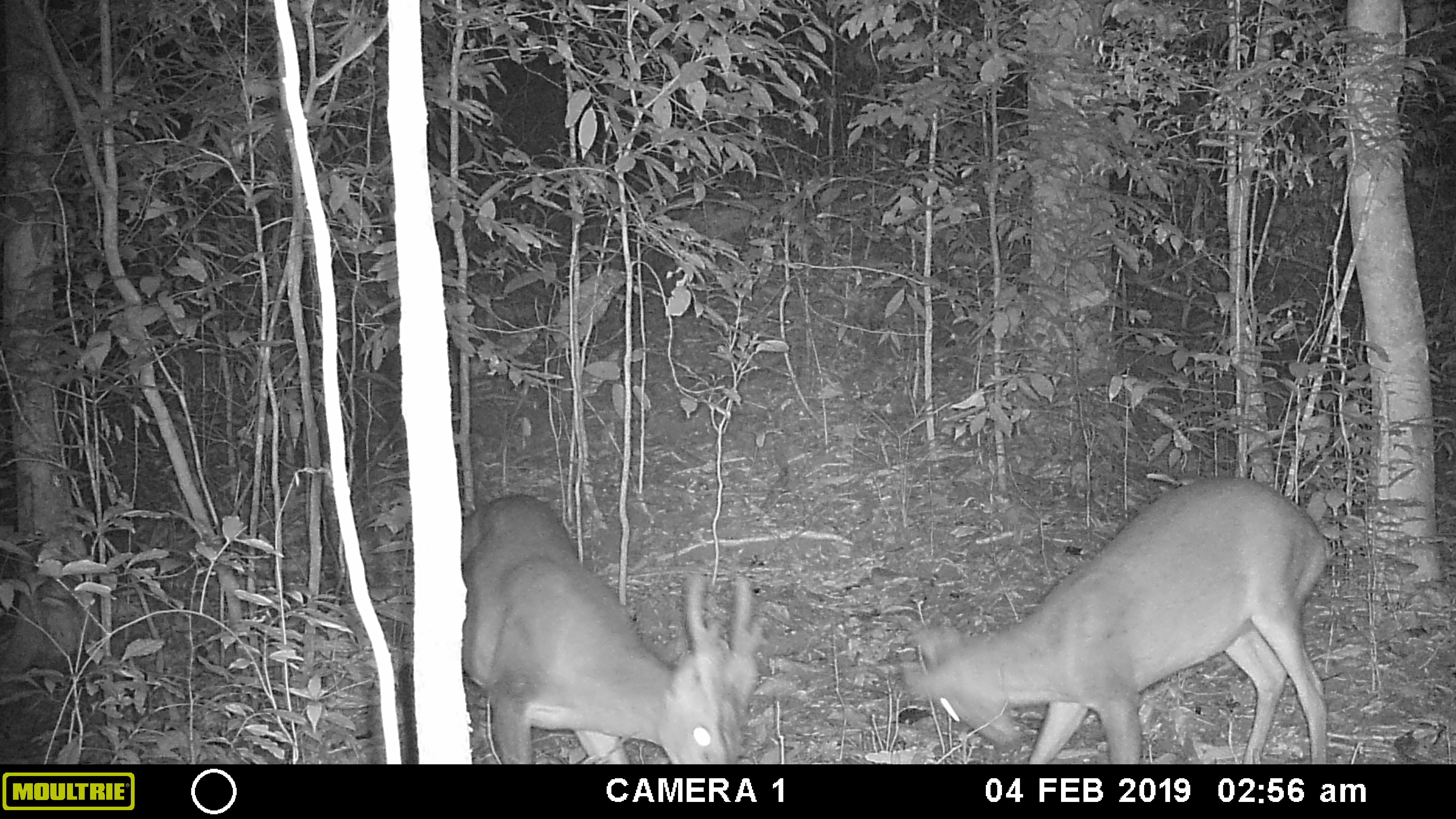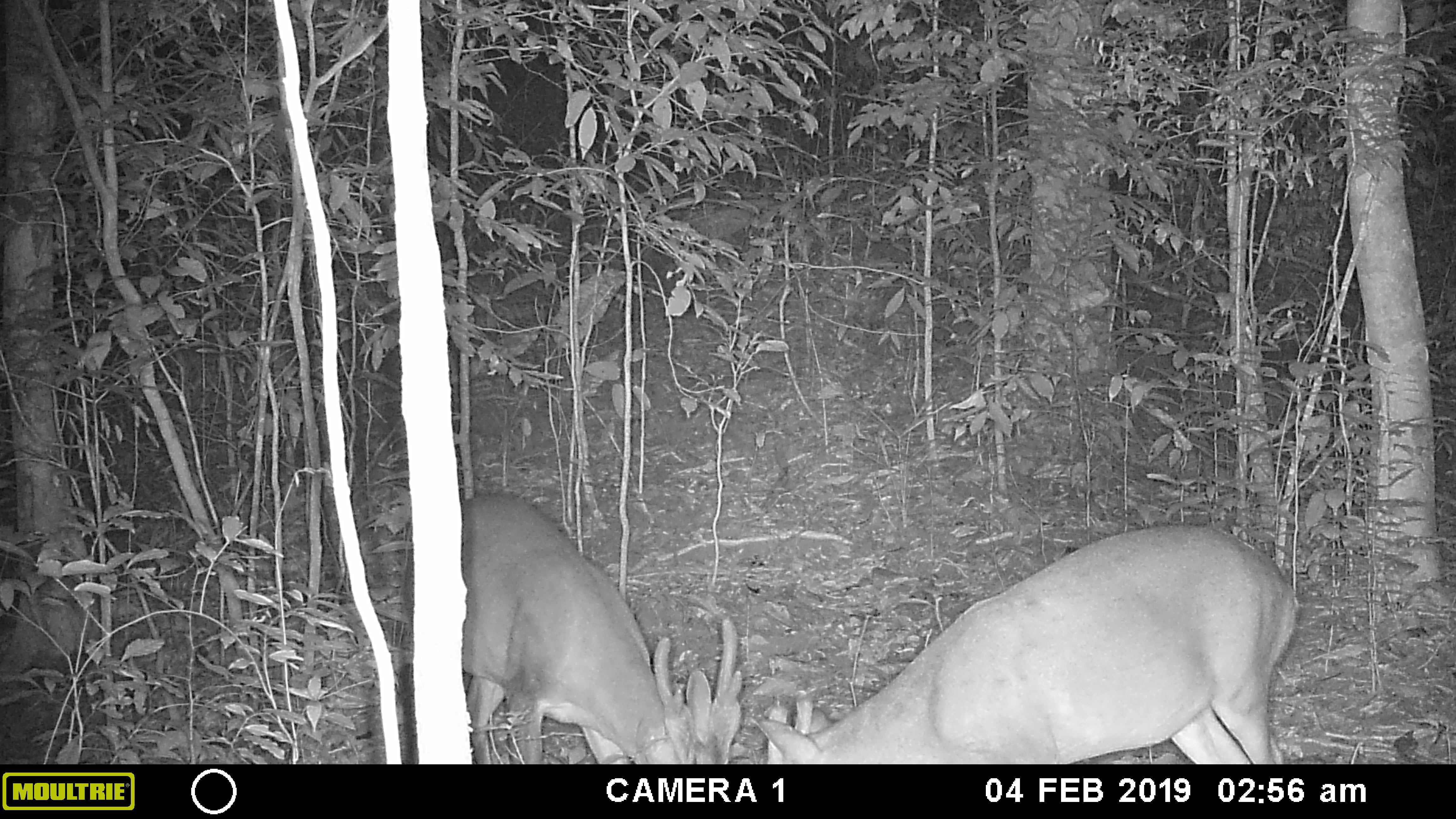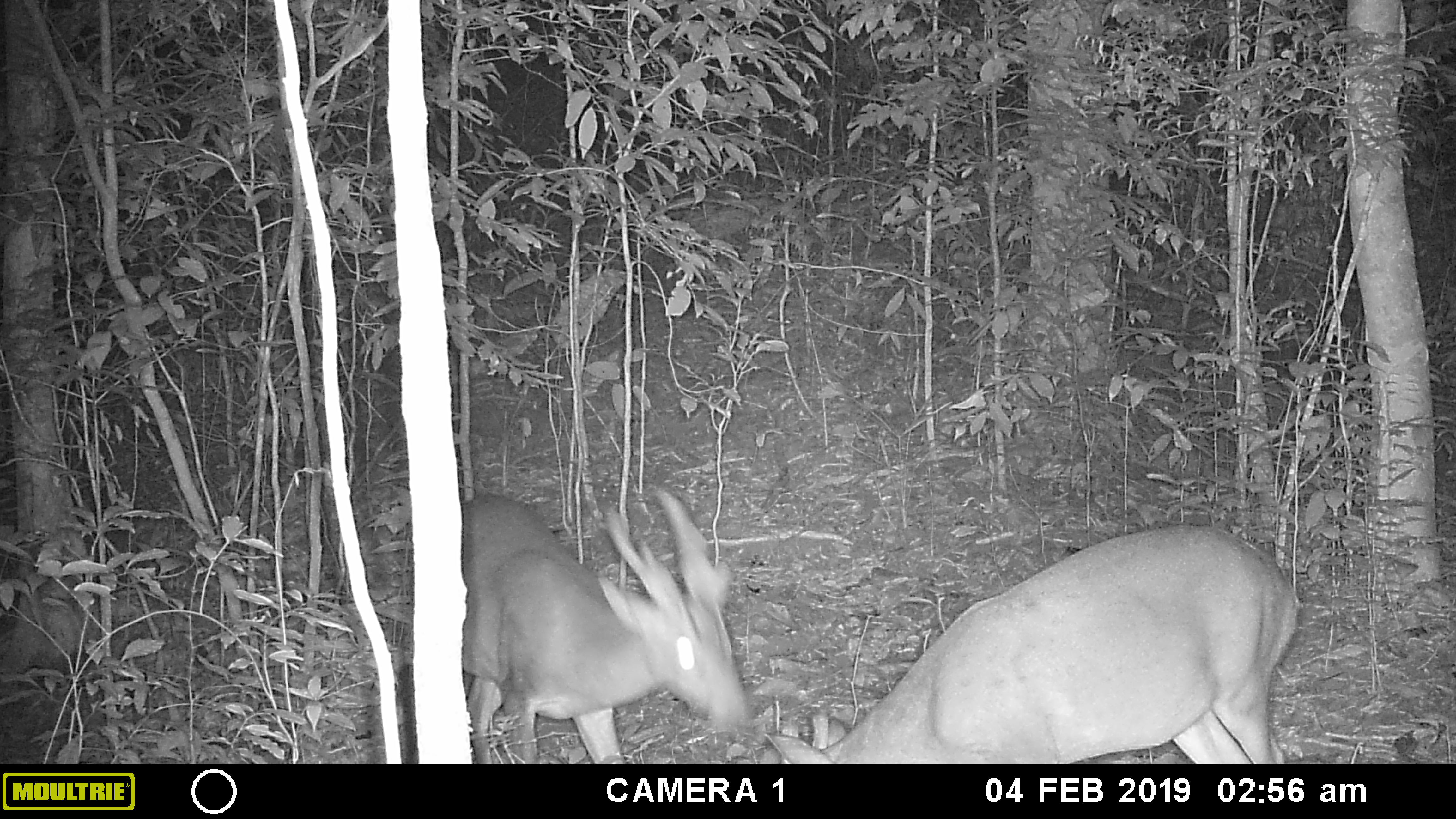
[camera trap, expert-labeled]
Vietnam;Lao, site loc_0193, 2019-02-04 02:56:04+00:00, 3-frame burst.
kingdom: Animalia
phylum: Chordata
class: Mammalia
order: Artiodactyla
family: Cervidae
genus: Muntiacus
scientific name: Muntiacus vuquangensis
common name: large-antlered muntjac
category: large antlered muntjac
Large antlered muntjac (large-antlered muntjac) (Muntiacus vuquangensis). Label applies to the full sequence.